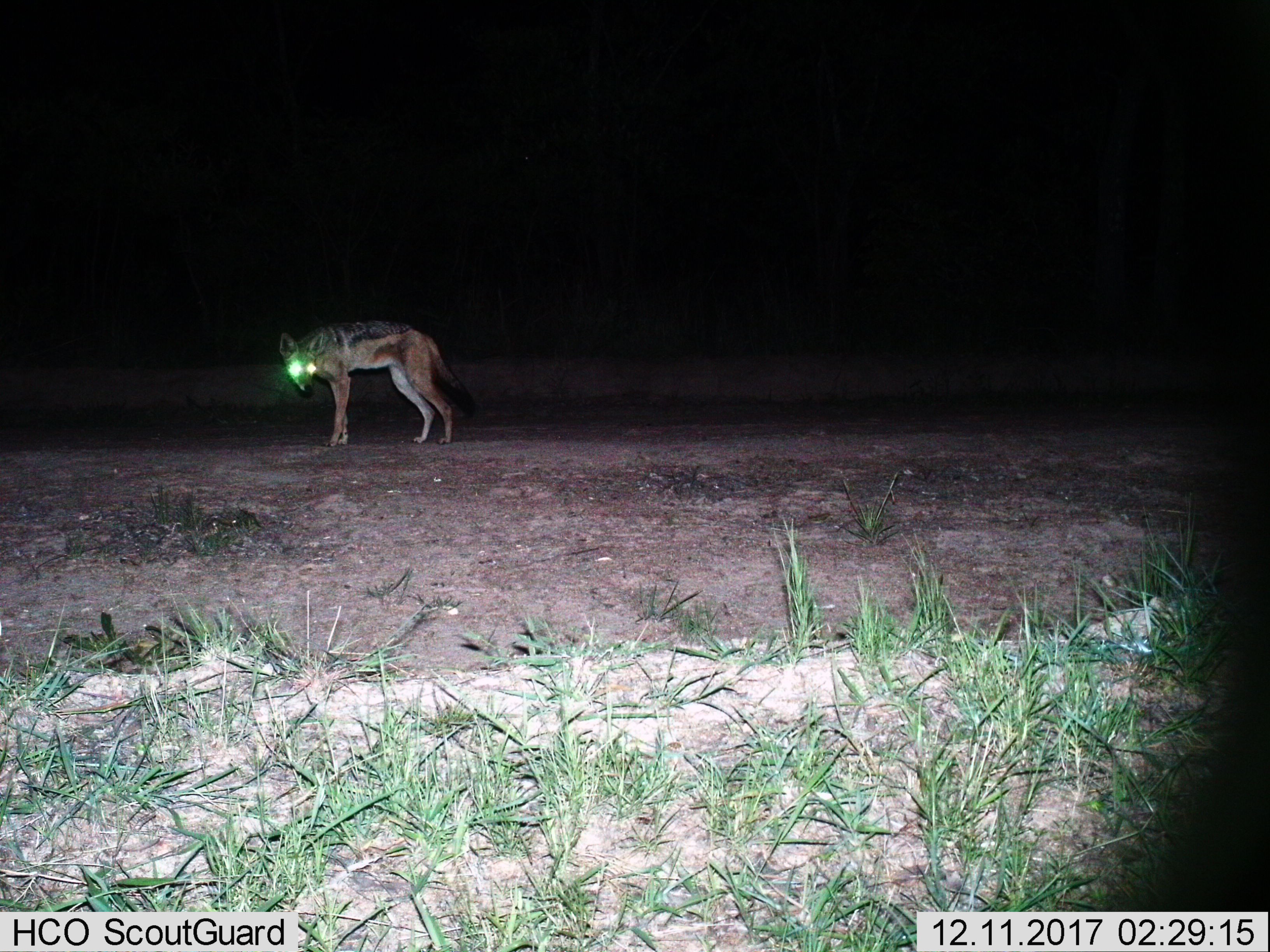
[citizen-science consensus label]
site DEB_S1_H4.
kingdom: Animalia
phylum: Chordata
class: Mammalia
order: Carnivora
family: Canidae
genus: Lupulella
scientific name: Lupulella mesomelas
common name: black-backed jackal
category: jackalblackbacked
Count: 1.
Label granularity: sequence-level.